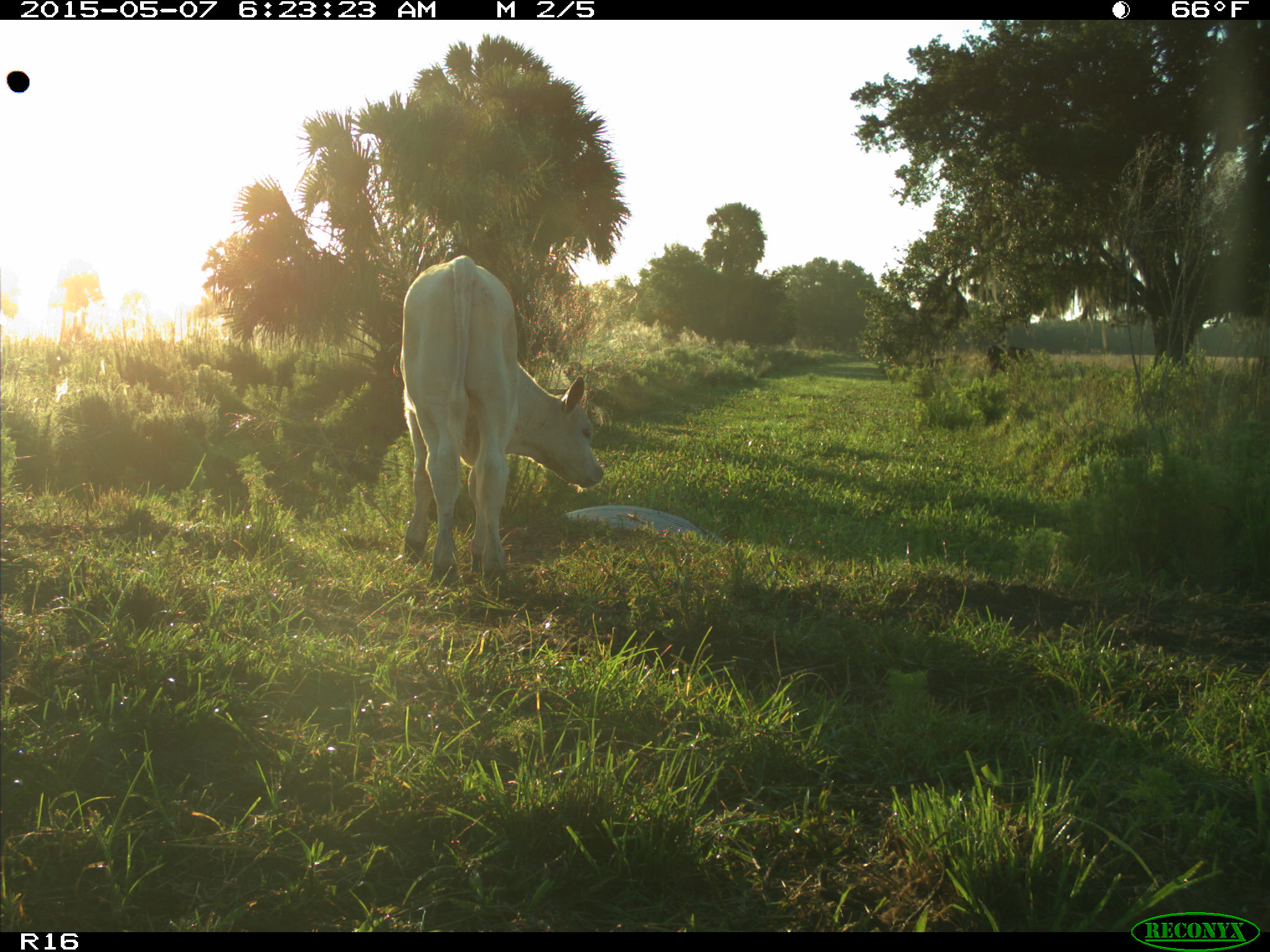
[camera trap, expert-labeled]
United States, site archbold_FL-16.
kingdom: Animalia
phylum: Chordata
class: Mammalia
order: Artiodactyla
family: Bovidae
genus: Bos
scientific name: Bos taurus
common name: domestic cow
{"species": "Bos taurus (domestic cow)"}